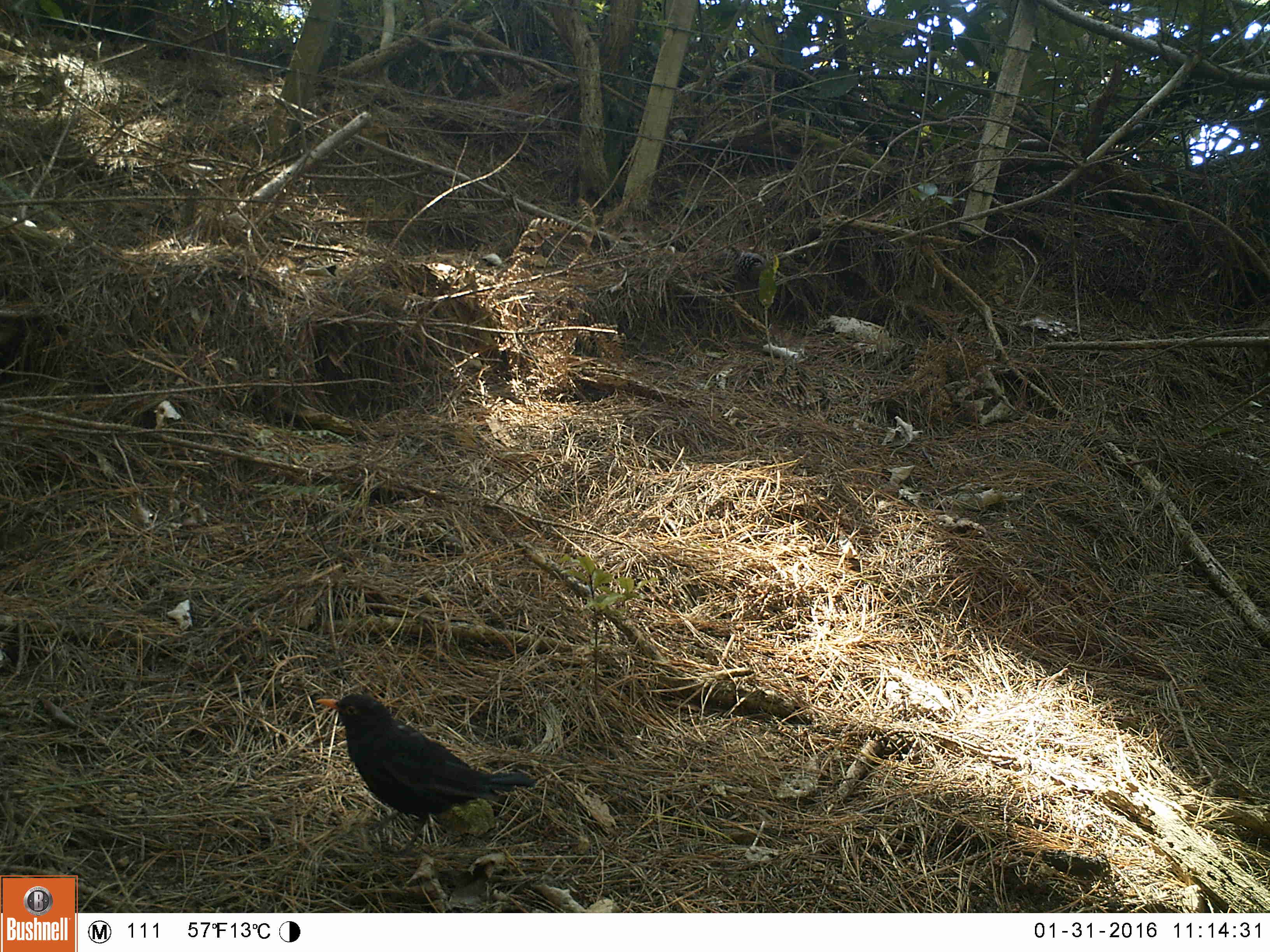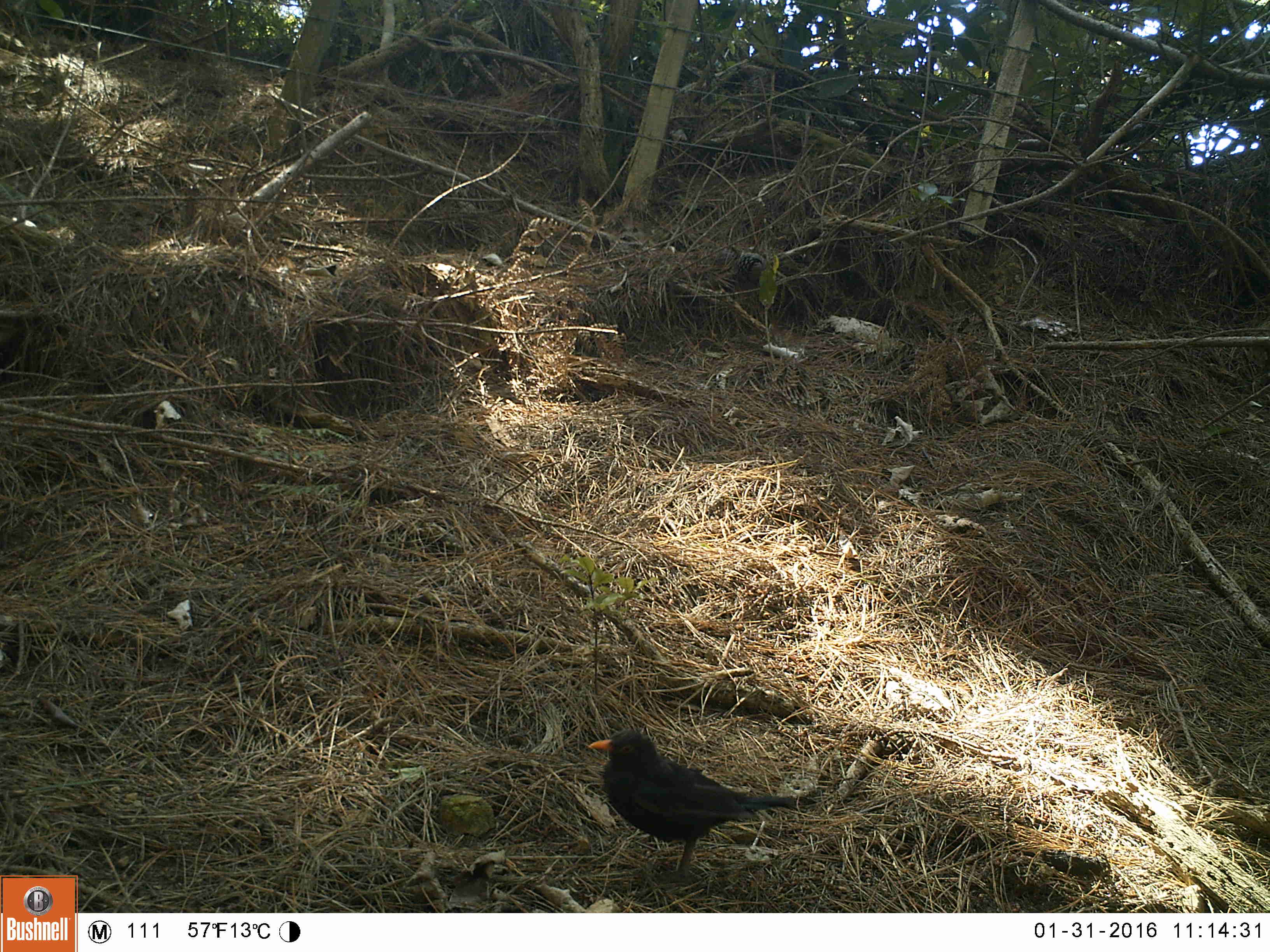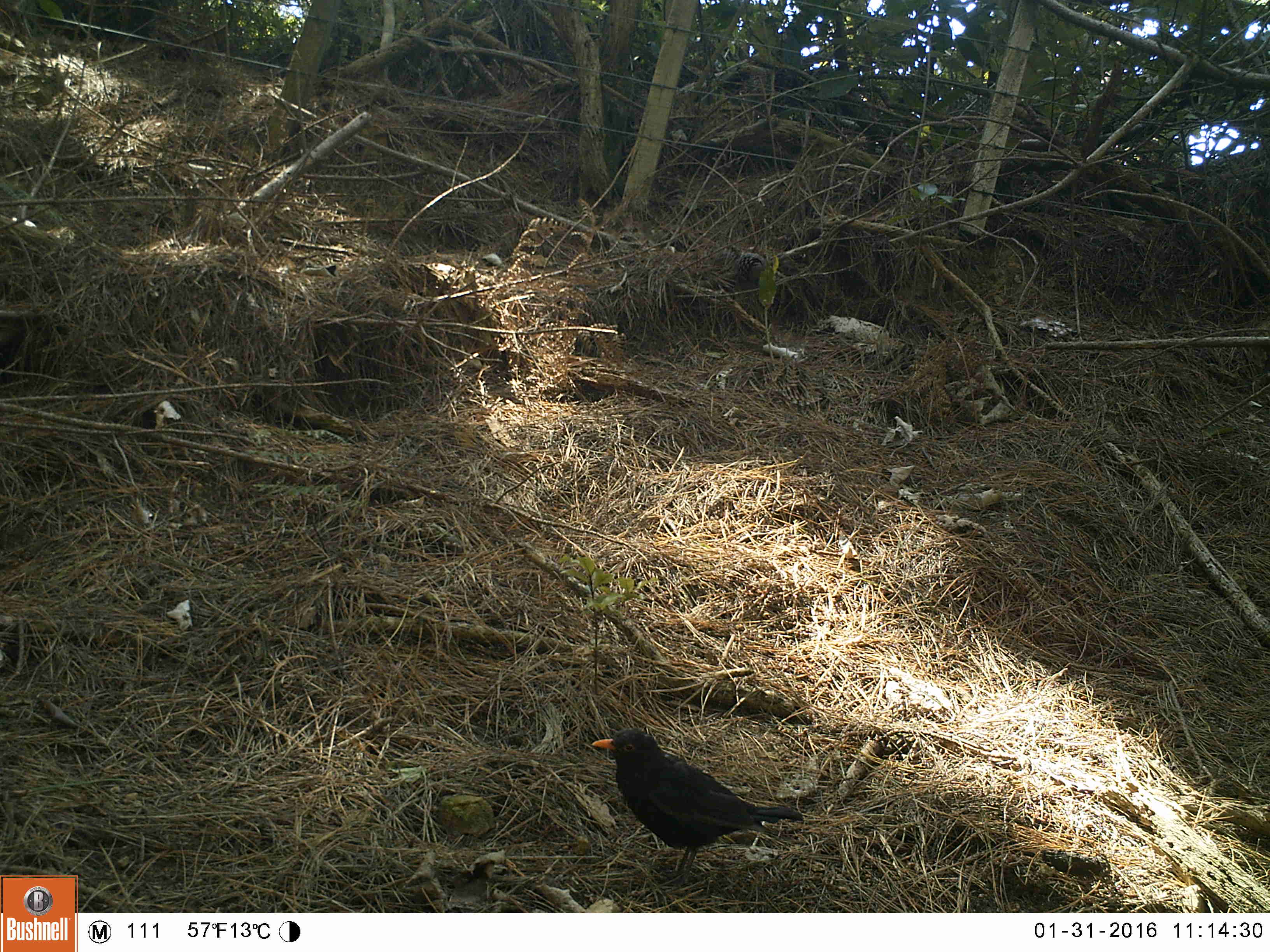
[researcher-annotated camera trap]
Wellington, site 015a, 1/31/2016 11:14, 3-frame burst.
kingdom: Animalia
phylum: Chordata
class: Aves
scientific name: Aves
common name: bird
Bird (Aves).